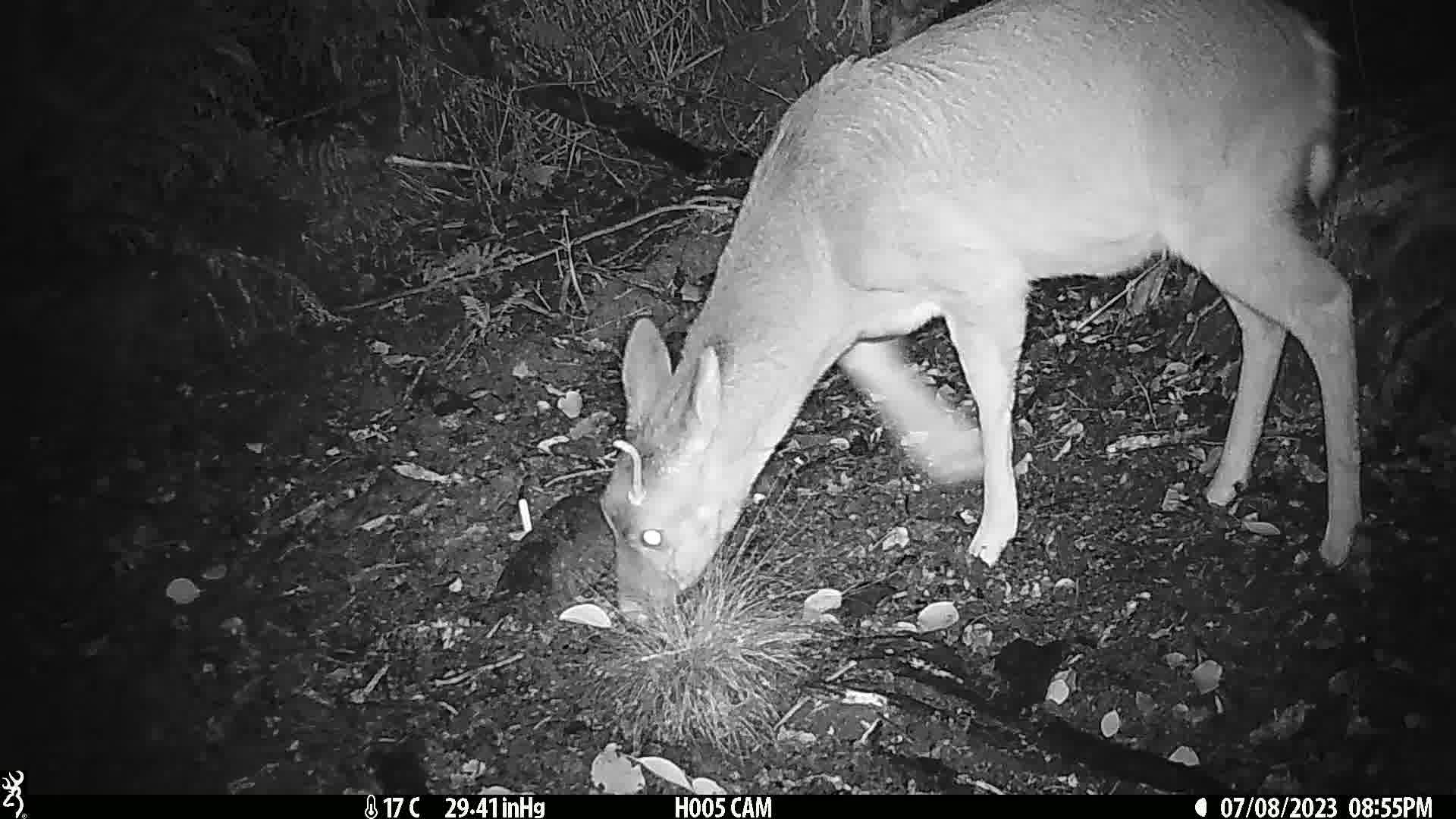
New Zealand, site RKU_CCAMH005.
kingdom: Animalia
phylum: Chordata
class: Mammalia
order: Artiodactyla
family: Cervidae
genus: Odocoileus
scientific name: Odocoileus virginianus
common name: white-tailed deer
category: white tailed deer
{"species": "white tailed deer (white-tailed deer) (Odocoileus virginianus)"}